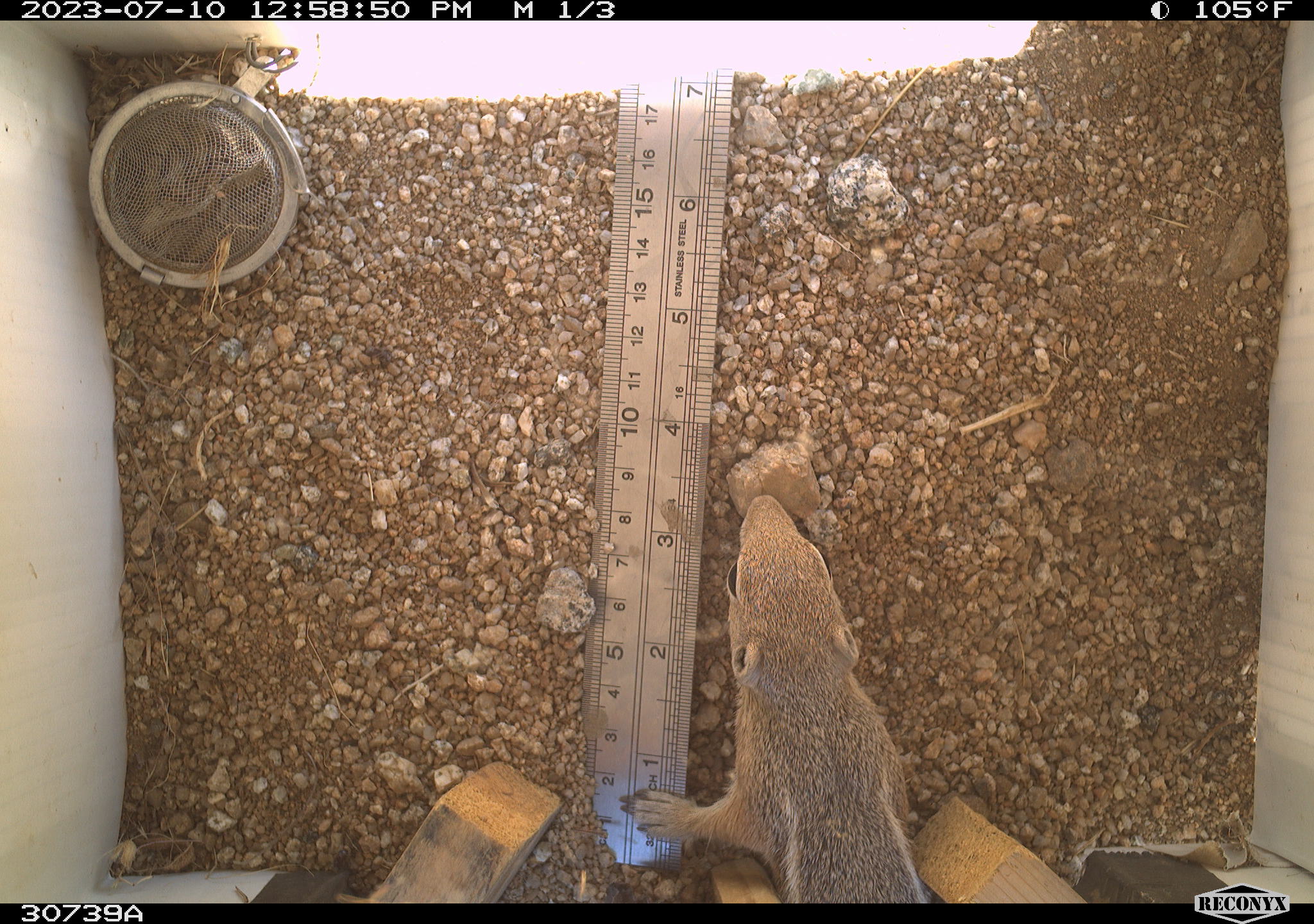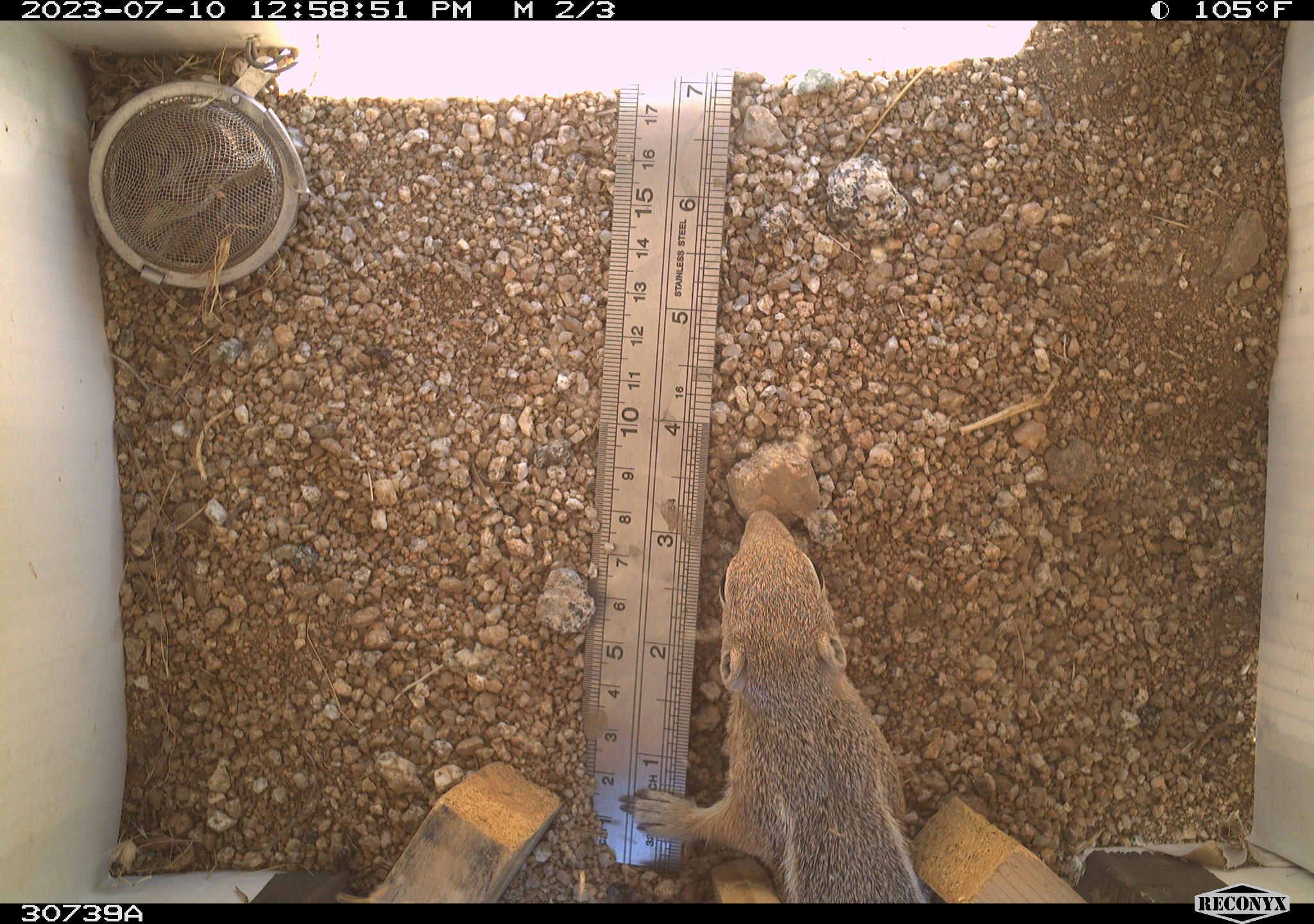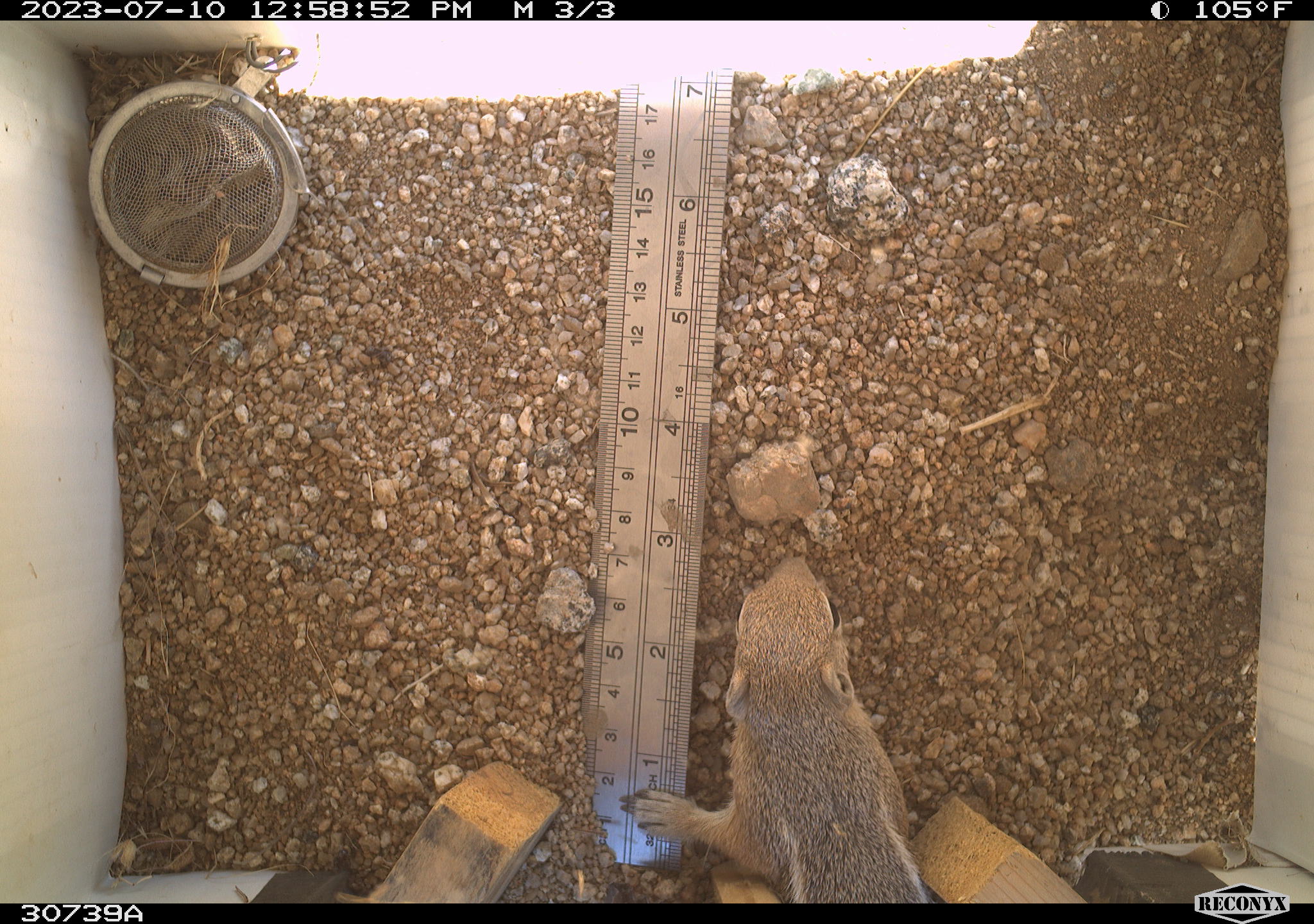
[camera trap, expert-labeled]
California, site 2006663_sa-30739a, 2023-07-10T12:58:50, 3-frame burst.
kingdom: Animalia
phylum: Chordata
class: Mammalia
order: Rodentia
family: Sciuridae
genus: Ammospermophilus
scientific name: Ammospermophilus leucurus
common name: white-tailed antelope squirrel